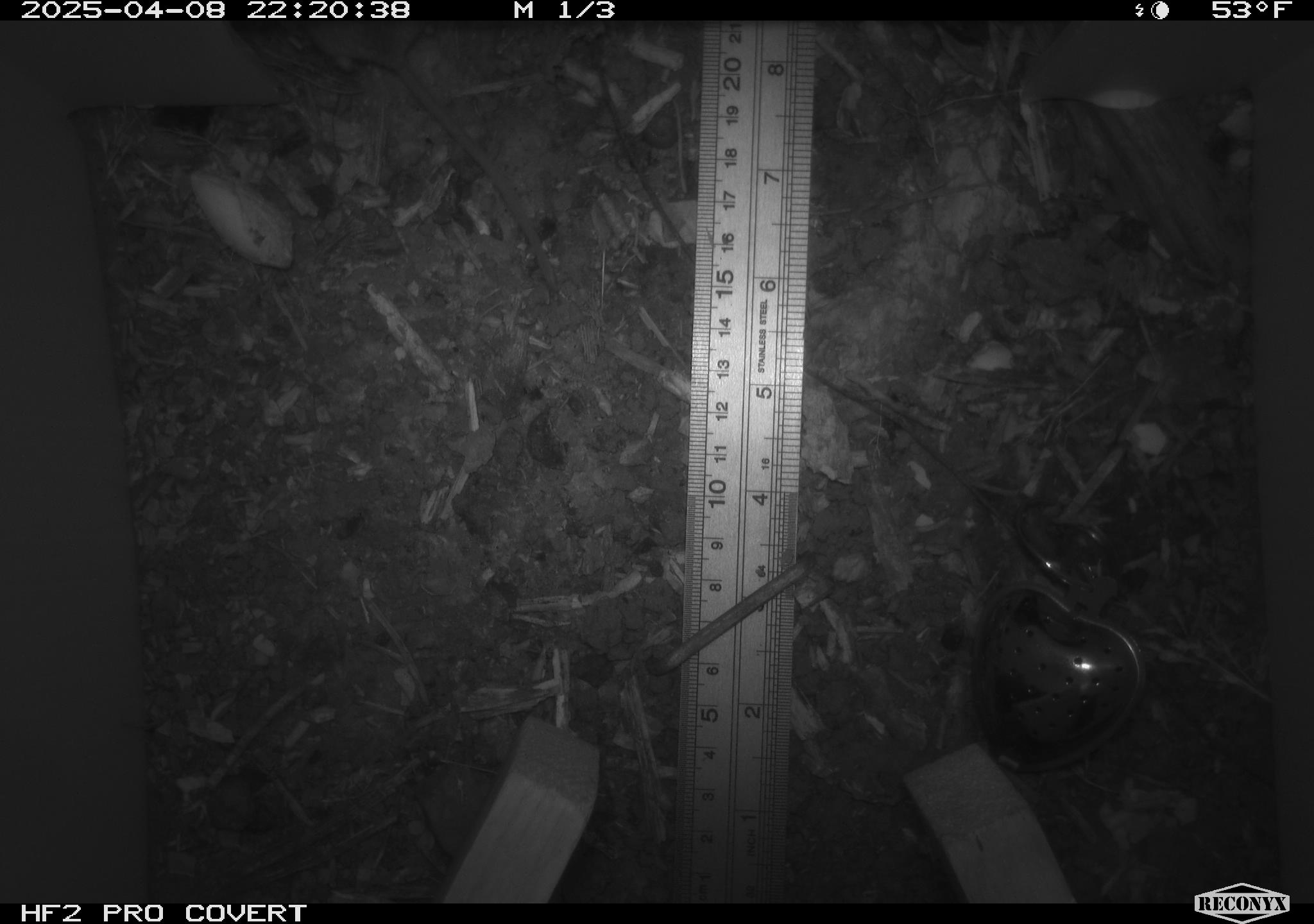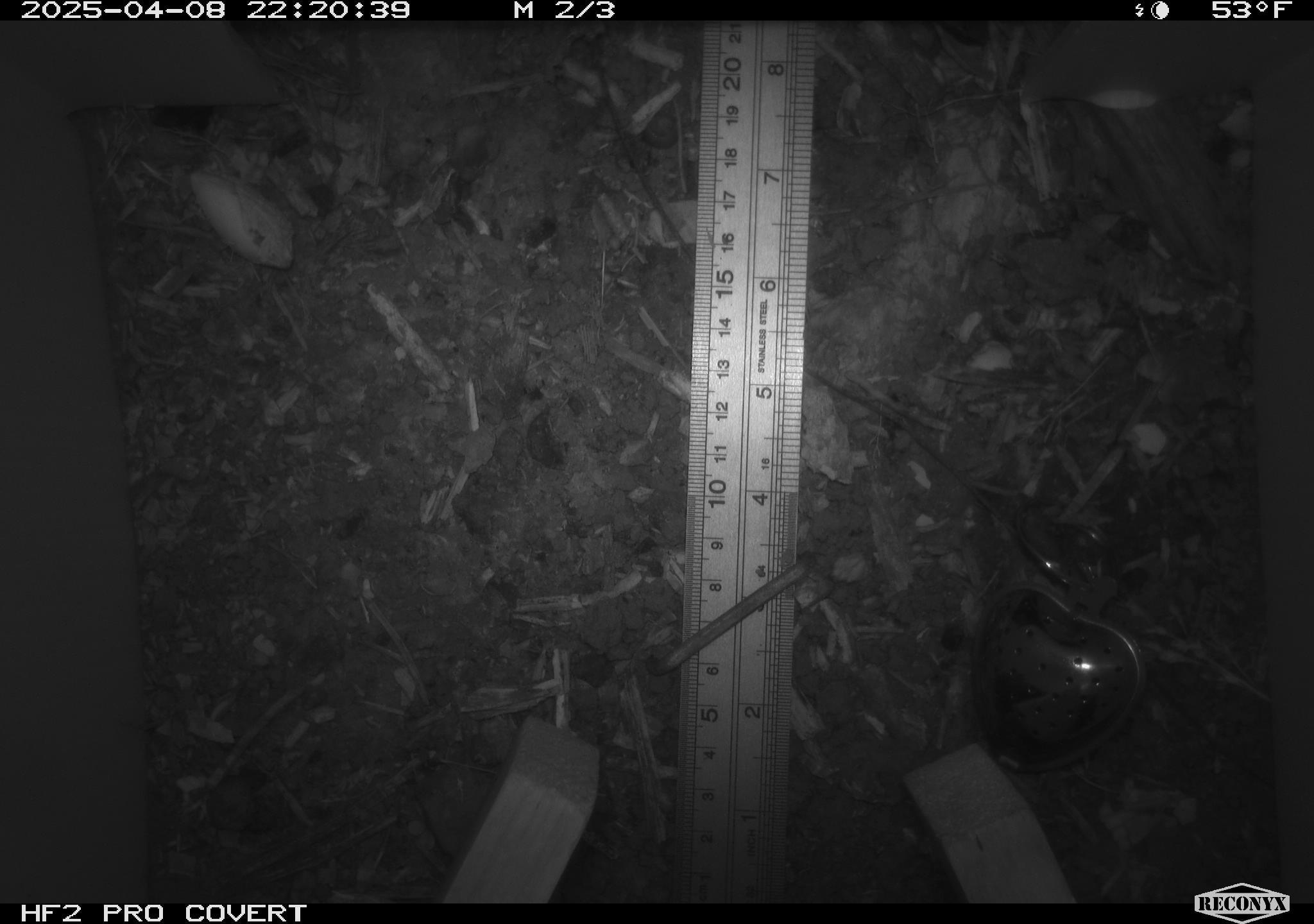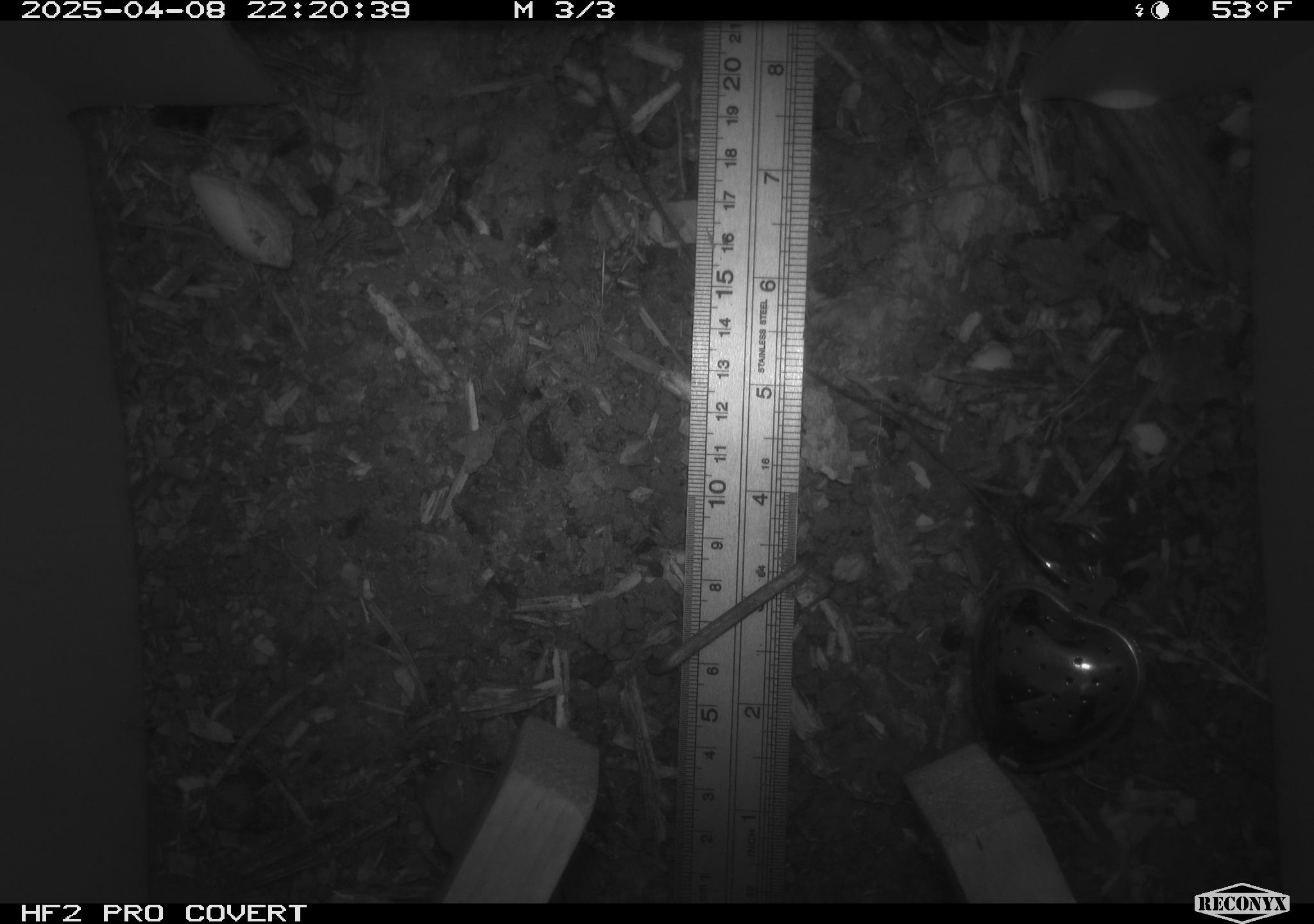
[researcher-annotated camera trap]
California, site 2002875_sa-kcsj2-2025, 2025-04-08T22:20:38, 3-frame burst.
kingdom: Animalia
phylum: Chordata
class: Mammalia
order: Rodentia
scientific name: Rodentia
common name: rodent